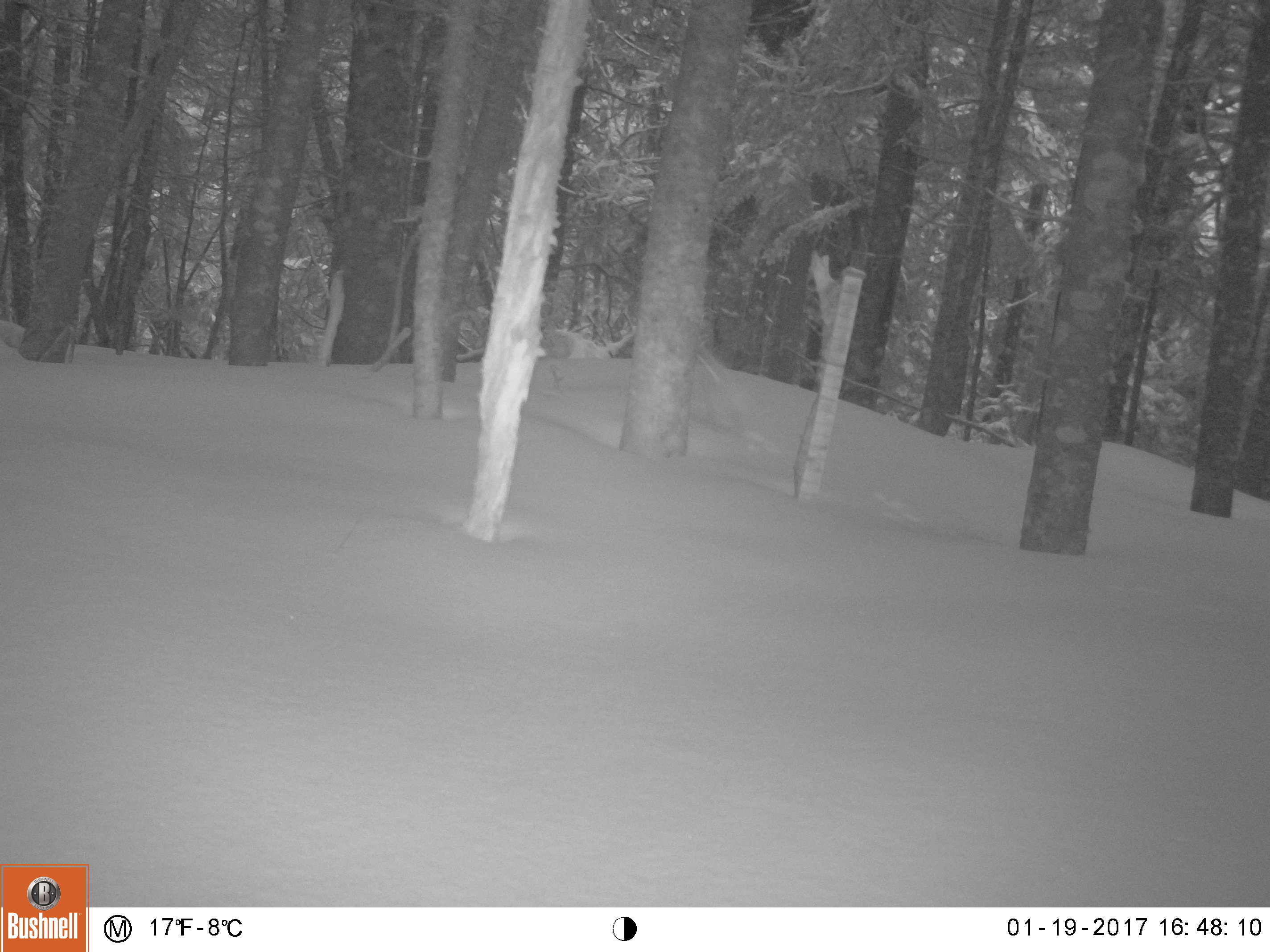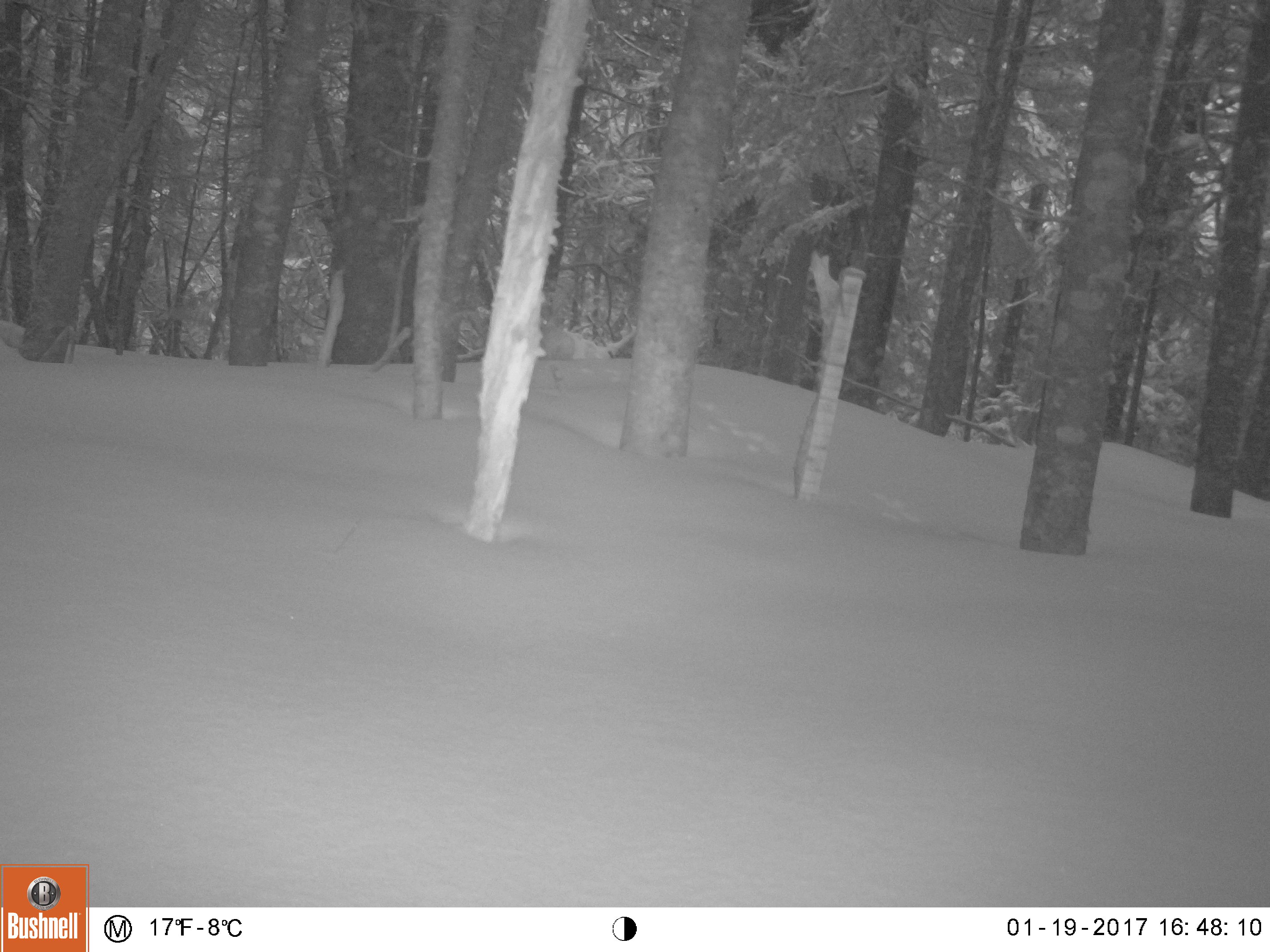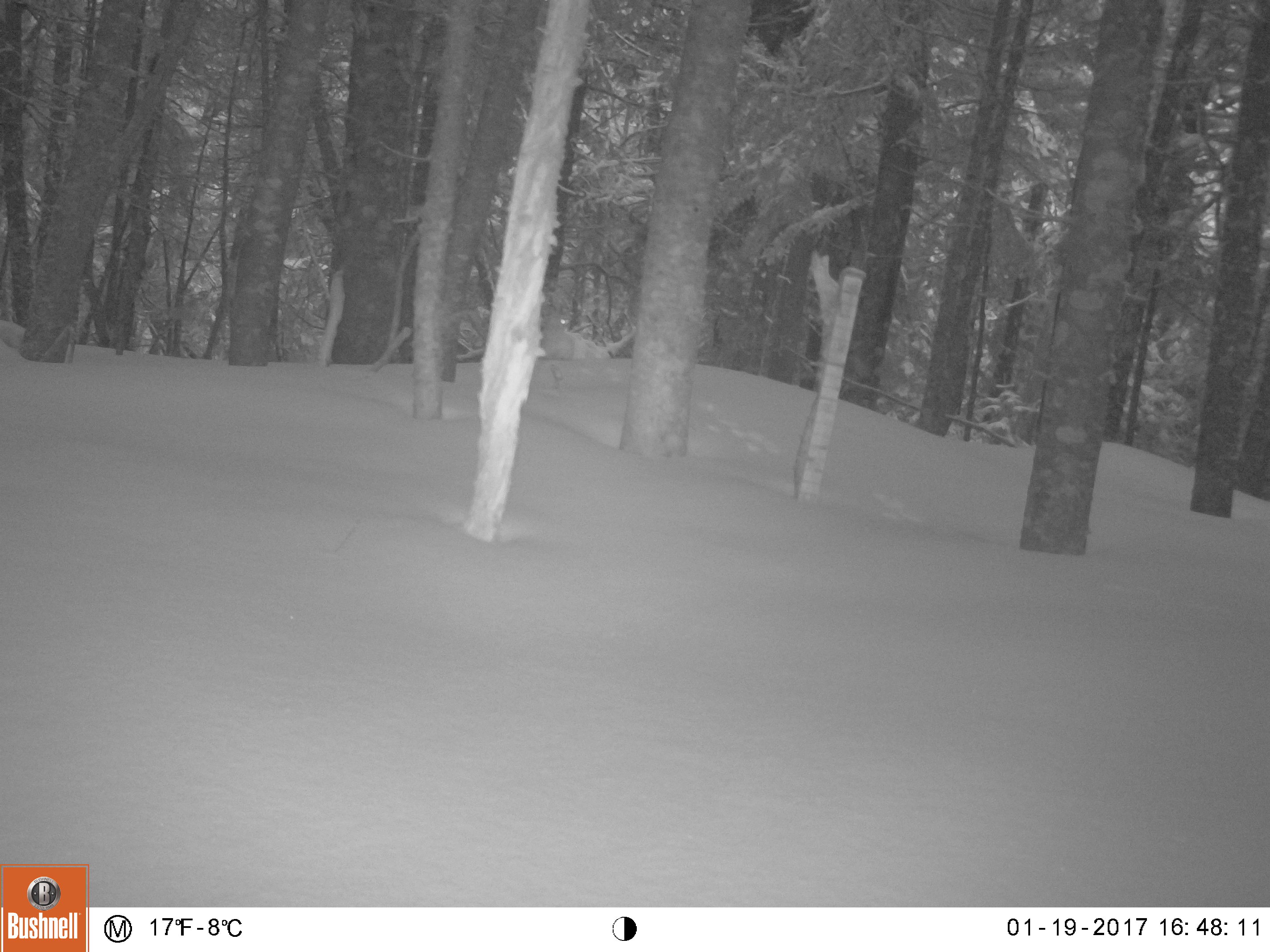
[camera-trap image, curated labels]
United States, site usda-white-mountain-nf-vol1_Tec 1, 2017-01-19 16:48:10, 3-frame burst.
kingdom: Animalia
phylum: Chordata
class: Mammalia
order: Lagomorpha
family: Leporidae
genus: Lepus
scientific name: Lepus americanus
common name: snowshoe hare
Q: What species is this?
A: Snowshoe hare (Lepus americanus).